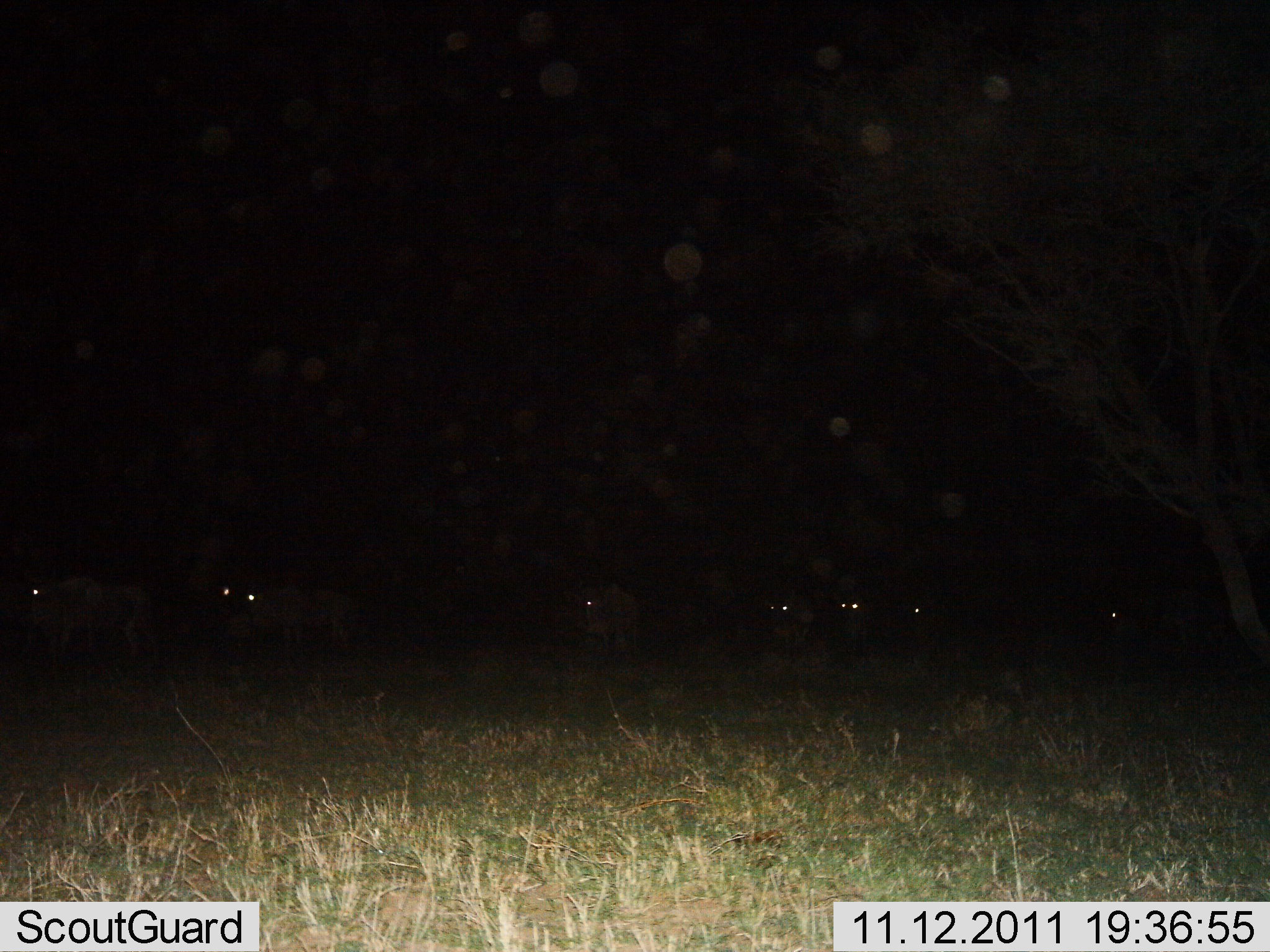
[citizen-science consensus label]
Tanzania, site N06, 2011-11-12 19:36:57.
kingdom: Animalia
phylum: Chordata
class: Mammalia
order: Artiodactyla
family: Bovidae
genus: Connochaetes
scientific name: Connochaetes taurinus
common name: blue wildebeest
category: wildebeest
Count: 8.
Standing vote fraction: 45%.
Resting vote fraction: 0%.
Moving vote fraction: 55%.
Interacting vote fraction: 0%.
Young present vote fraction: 0%.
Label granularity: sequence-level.